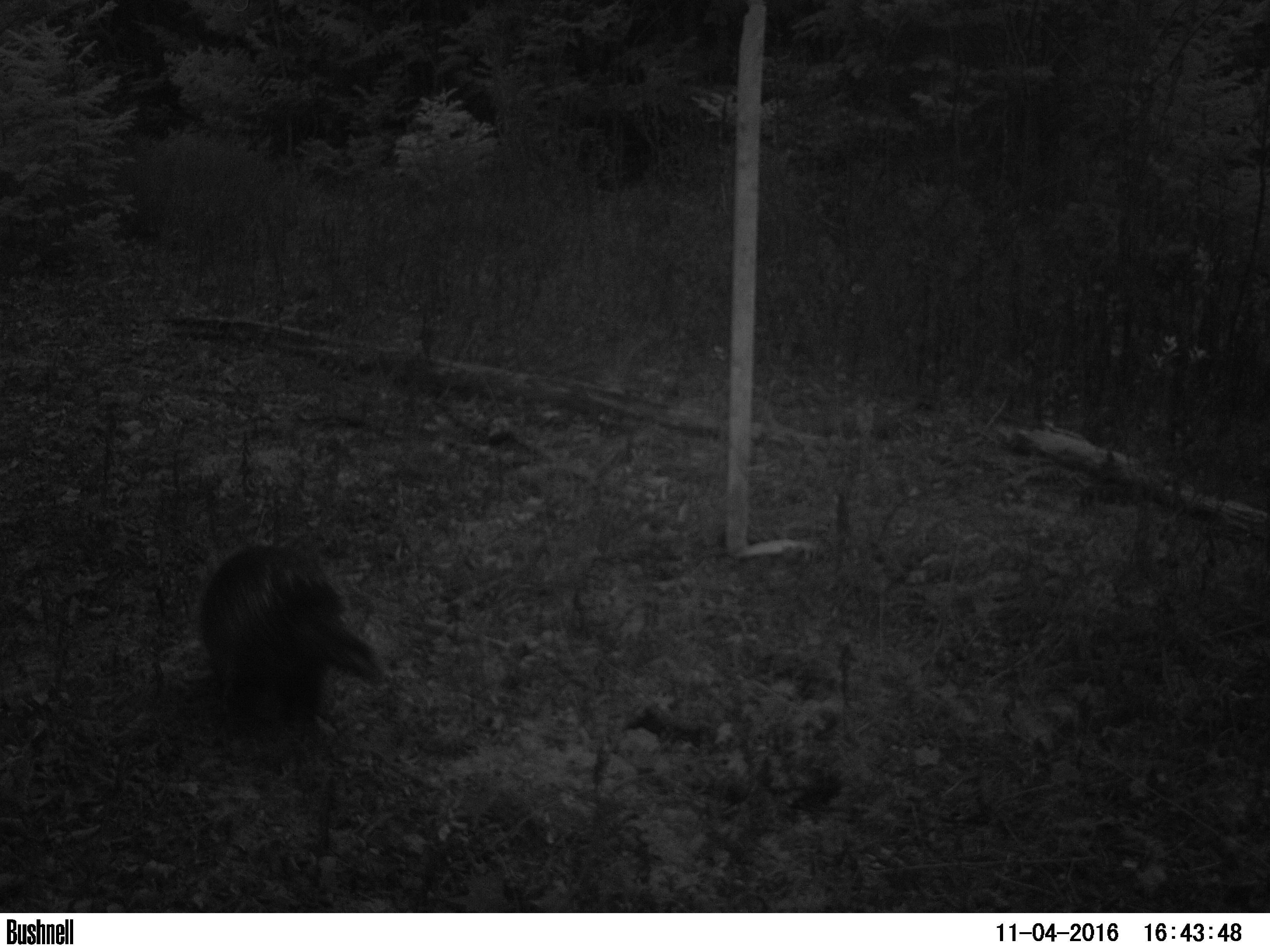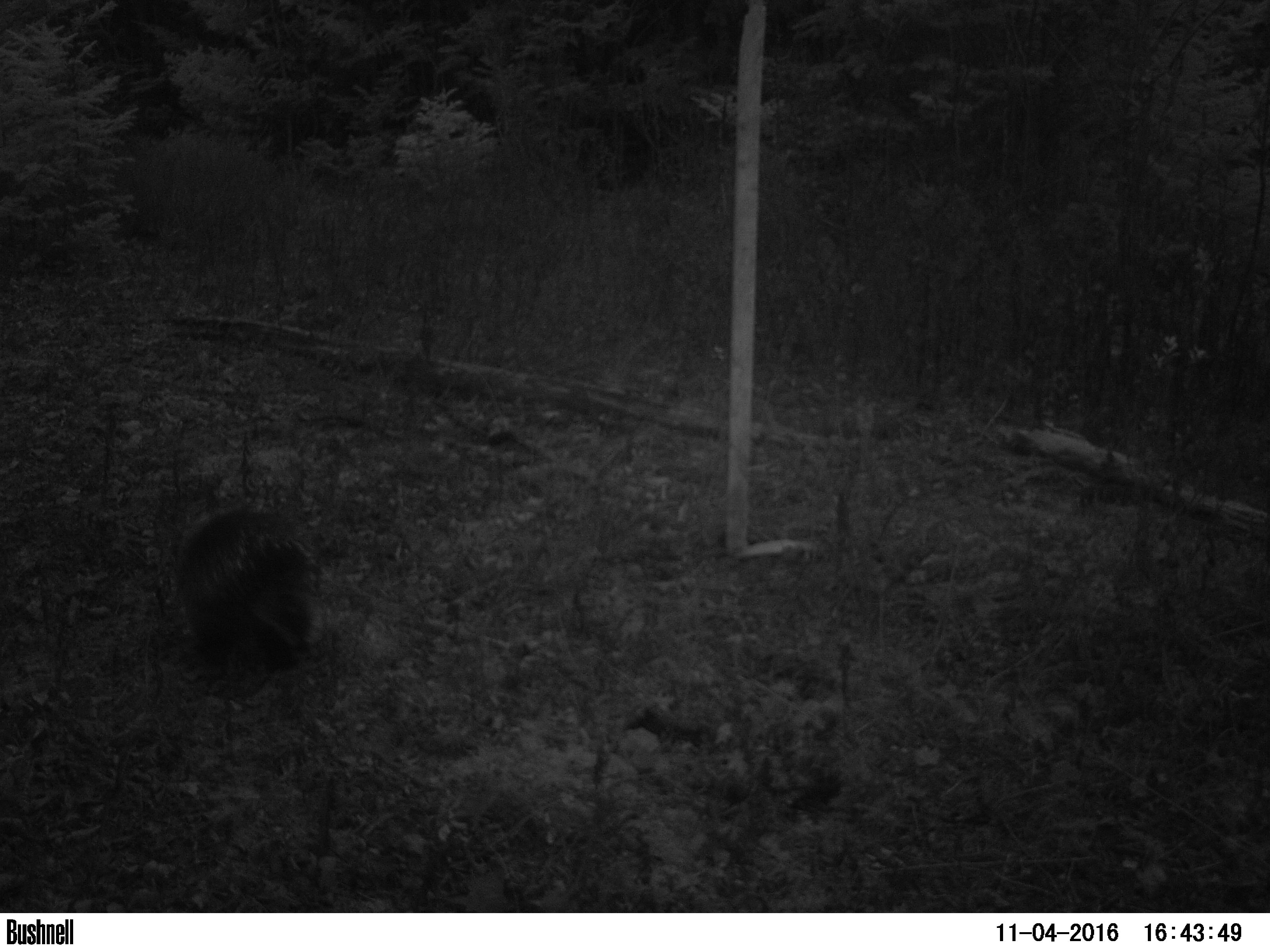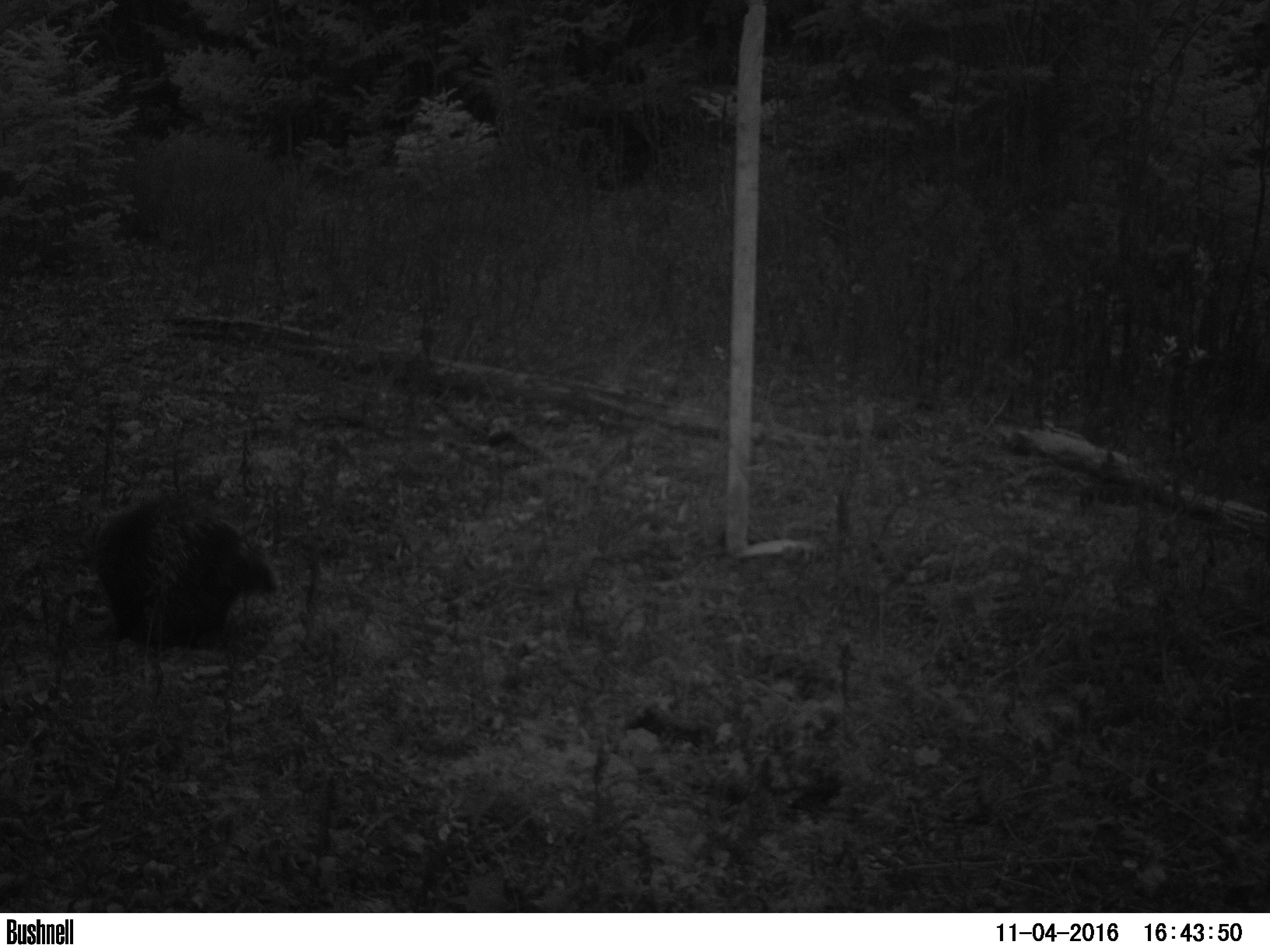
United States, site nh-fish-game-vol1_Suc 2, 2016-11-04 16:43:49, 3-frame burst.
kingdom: Animalia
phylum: Chordata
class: Mammalia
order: Rodentia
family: Erethizontidae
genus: Erethizon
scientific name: Erethizon dorsatum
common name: porcupine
Porcupine (Erethizon dorsatum).